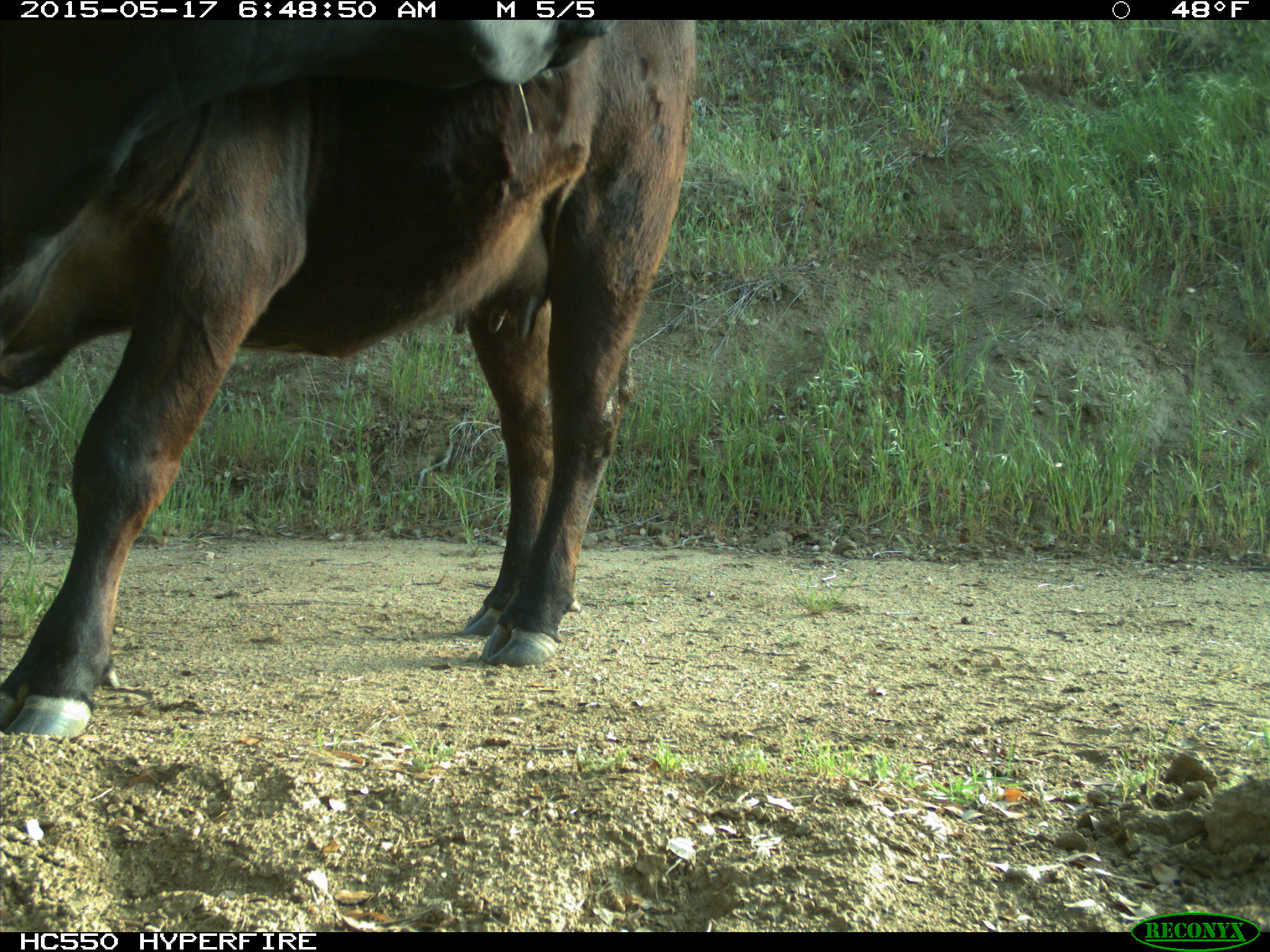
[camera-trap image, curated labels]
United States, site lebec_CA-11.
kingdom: Animalia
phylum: Chordata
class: Mammalia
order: Artiodactyla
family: Bovidae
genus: Bos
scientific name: Bos taurus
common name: domestic cow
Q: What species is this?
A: Bos taurus (domestic cow).